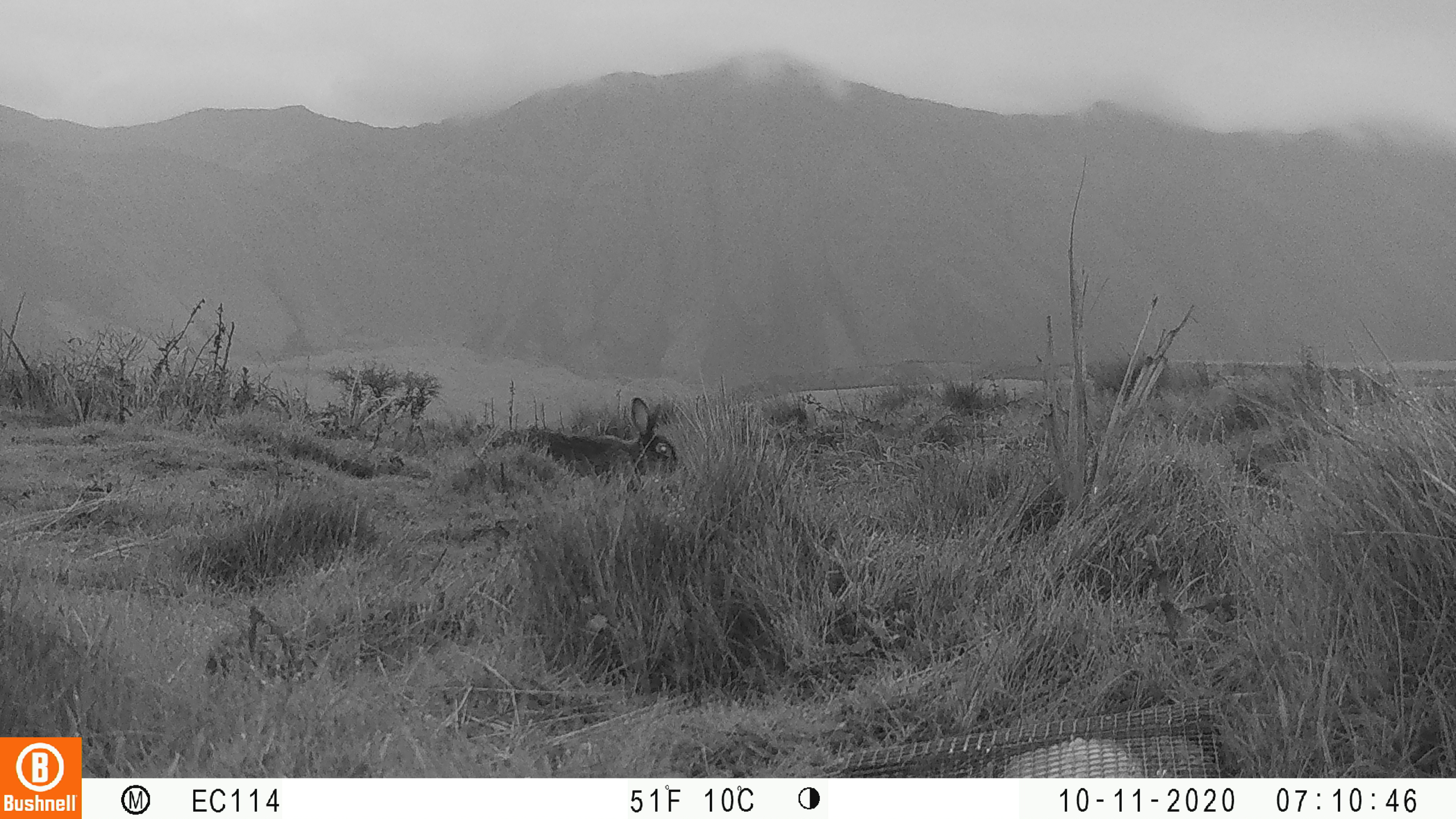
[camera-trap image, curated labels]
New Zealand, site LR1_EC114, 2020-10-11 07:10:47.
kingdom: Animalia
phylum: Chordata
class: Mammalia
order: Lagomorpha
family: Leporidae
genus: Oryctolagus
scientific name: Oryctolagus cuniculus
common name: european rabbit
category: rabbit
Rabbit (european rabbit) (Oryctolagus cuniculus).